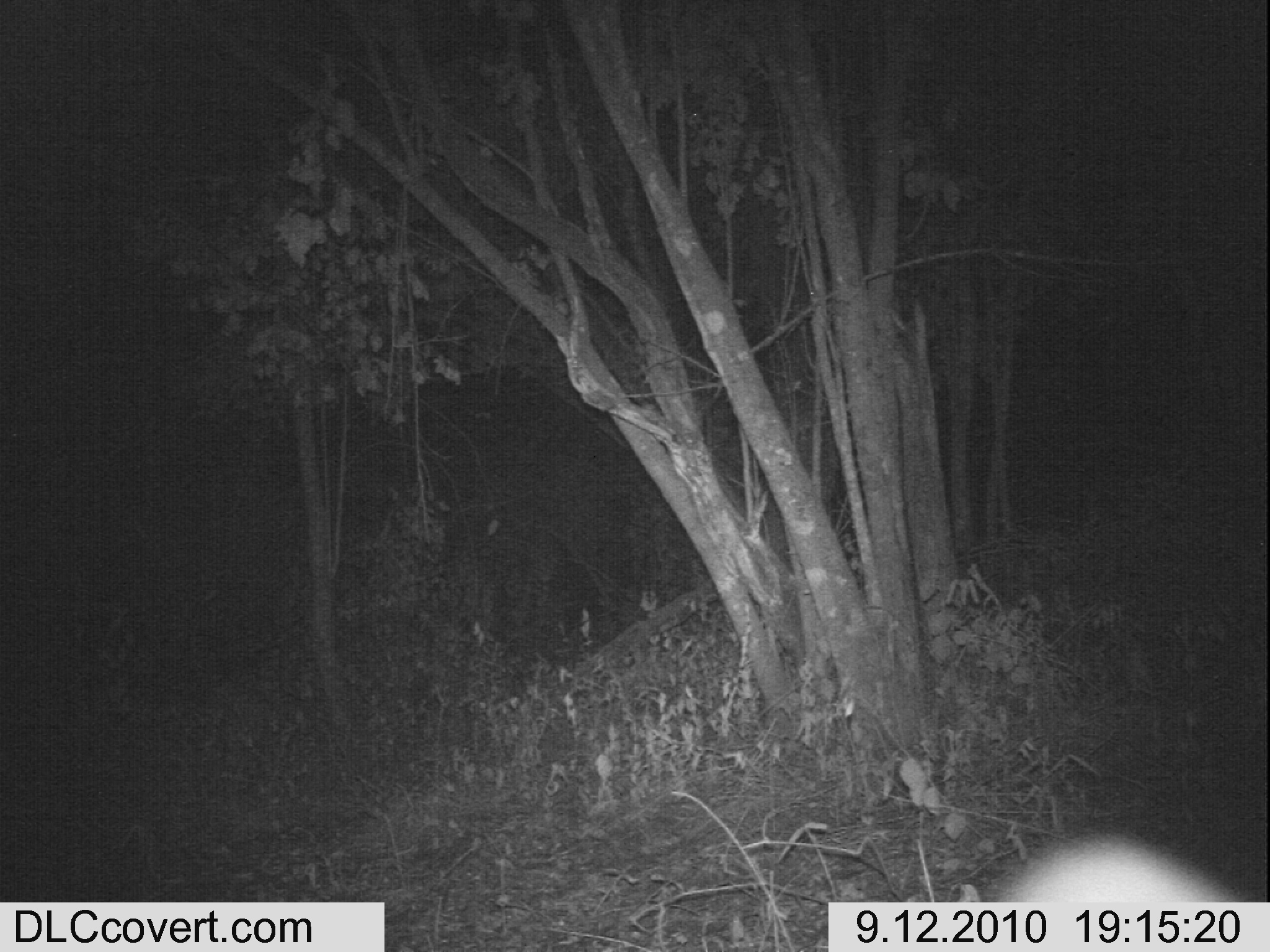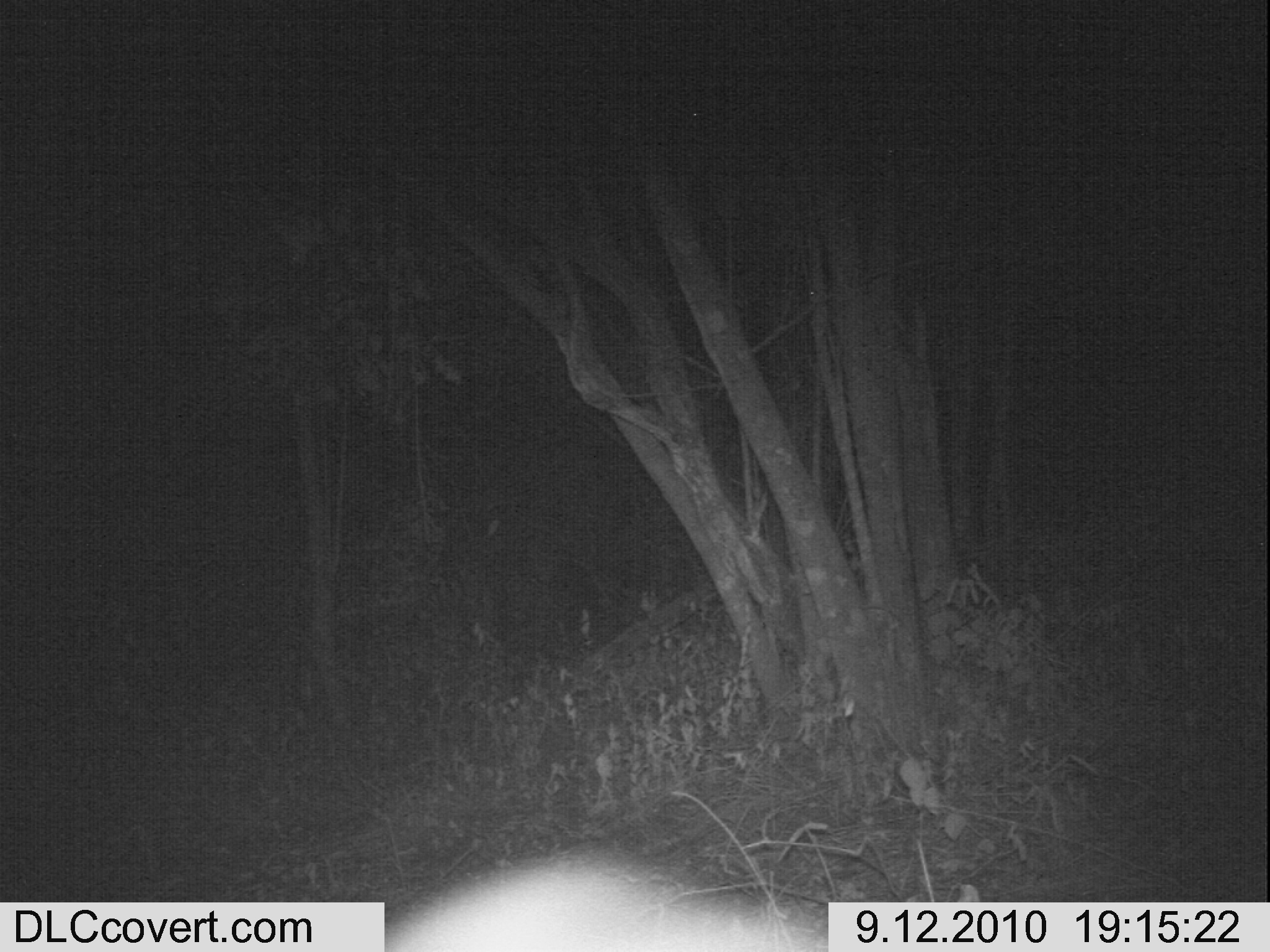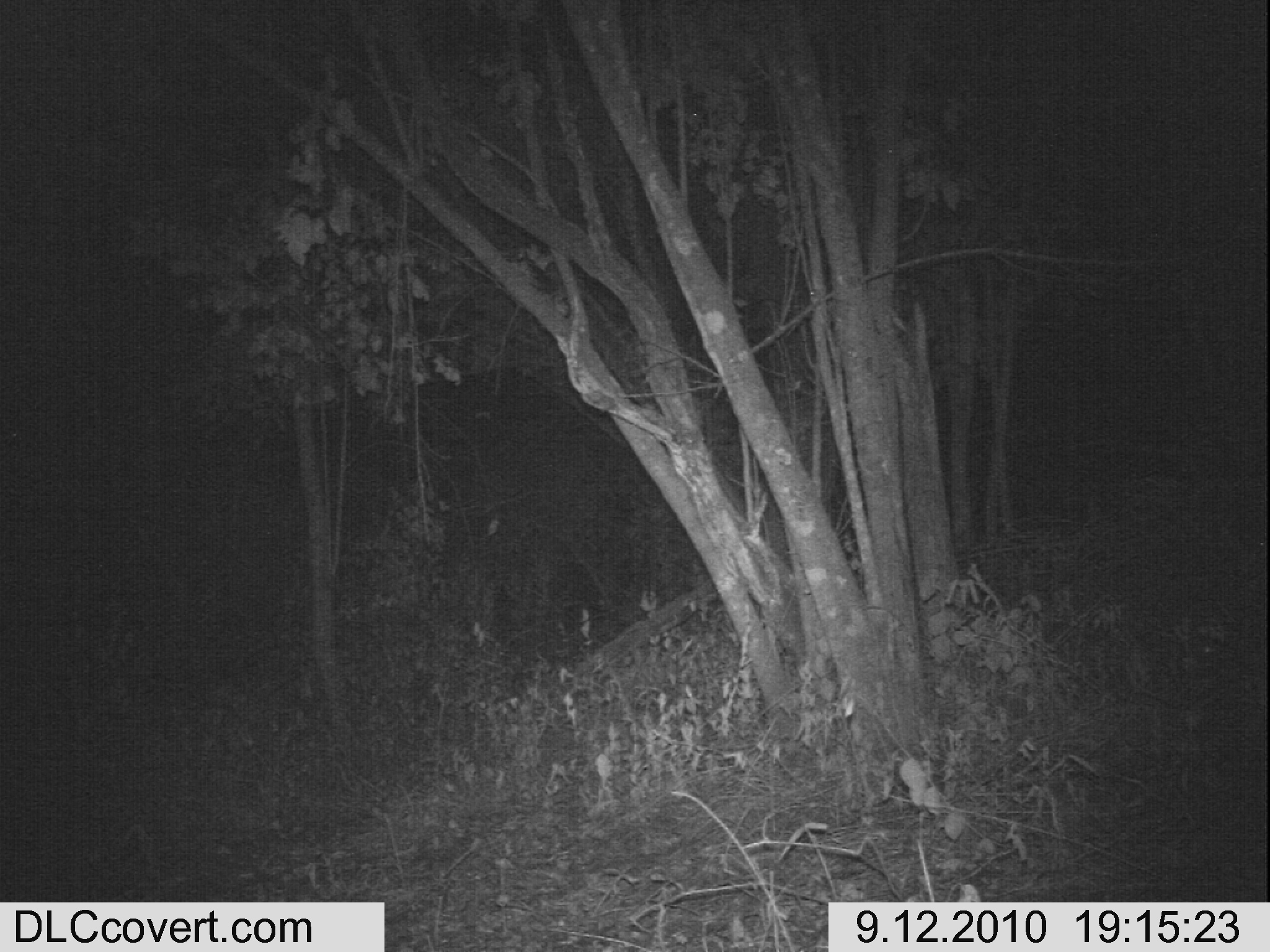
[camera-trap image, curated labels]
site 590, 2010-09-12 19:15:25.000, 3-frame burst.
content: unidentified animal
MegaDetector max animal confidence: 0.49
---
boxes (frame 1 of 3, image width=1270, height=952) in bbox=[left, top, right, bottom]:
unknown: bbox=[982, 826, 1269, 947]